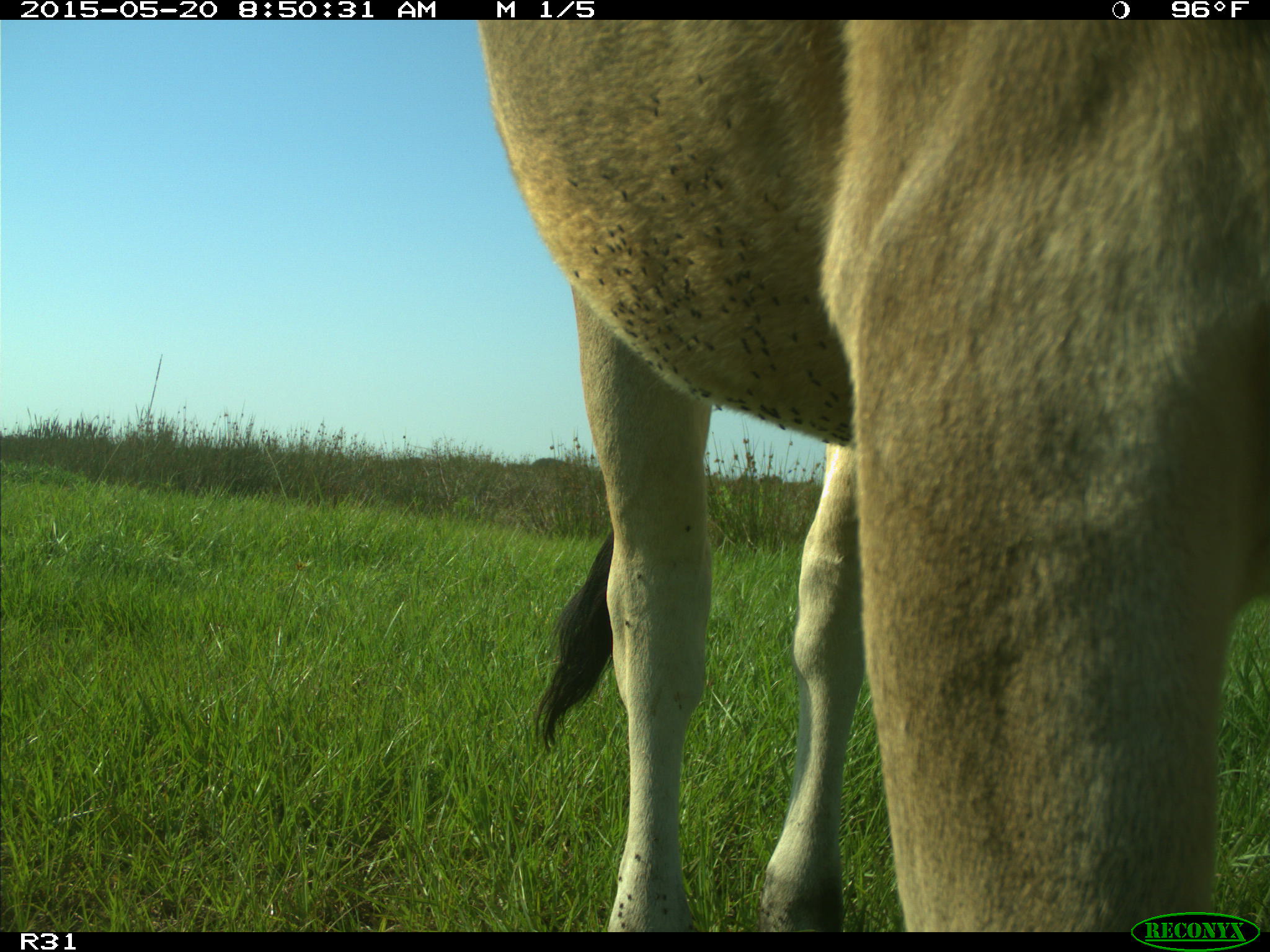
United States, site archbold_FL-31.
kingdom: Animalia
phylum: Chordata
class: Mammalia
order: Artiodactyla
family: Bovidae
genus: Bos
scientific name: Bos taurus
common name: domestic cow